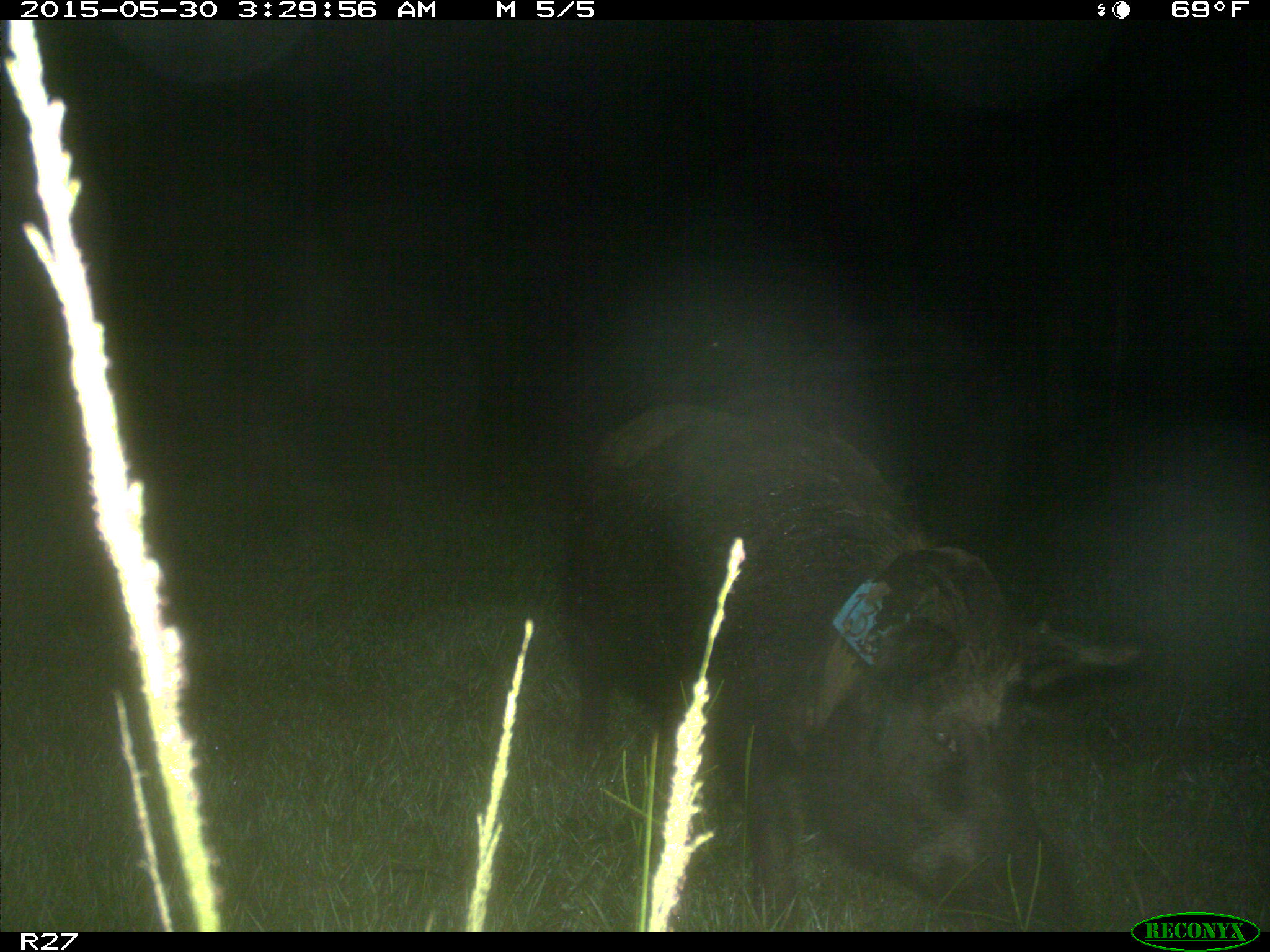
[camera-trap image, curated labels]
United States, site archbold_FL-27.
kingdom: Animalia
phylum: Chordata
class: Mammalia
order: Artiodactyla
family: Suidae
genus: Sus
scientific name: Sus scrofa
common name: wild boar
Sus scrofa (wild boar).